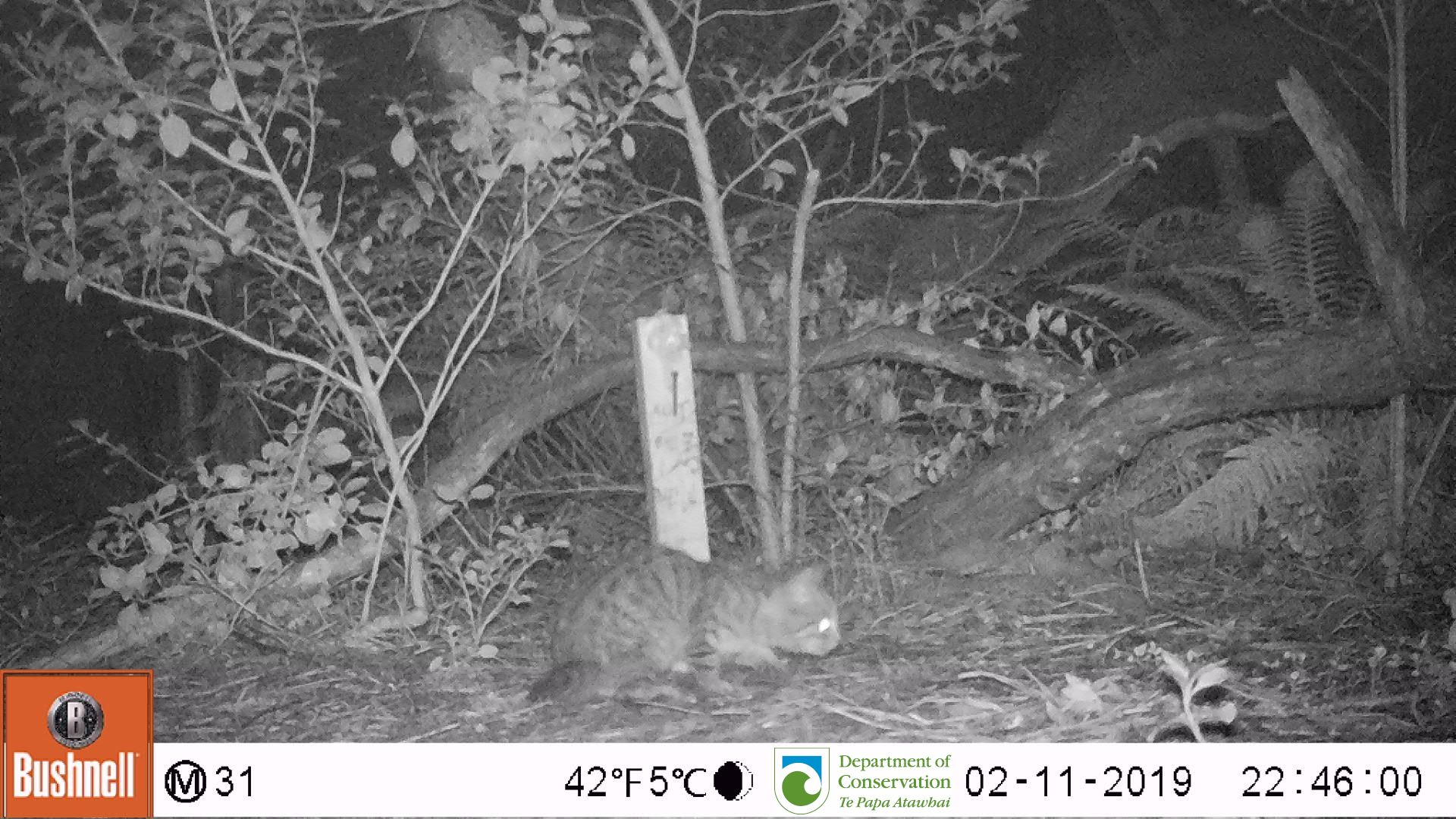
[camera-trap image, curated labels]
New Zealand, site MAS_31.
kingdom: Animalia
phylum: Chordata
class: Mammalia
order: Carnivora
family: Felidae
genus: Felis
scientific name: Felis catus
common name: domestic cat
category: cat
Cat (domestic cat) (Felis catus).